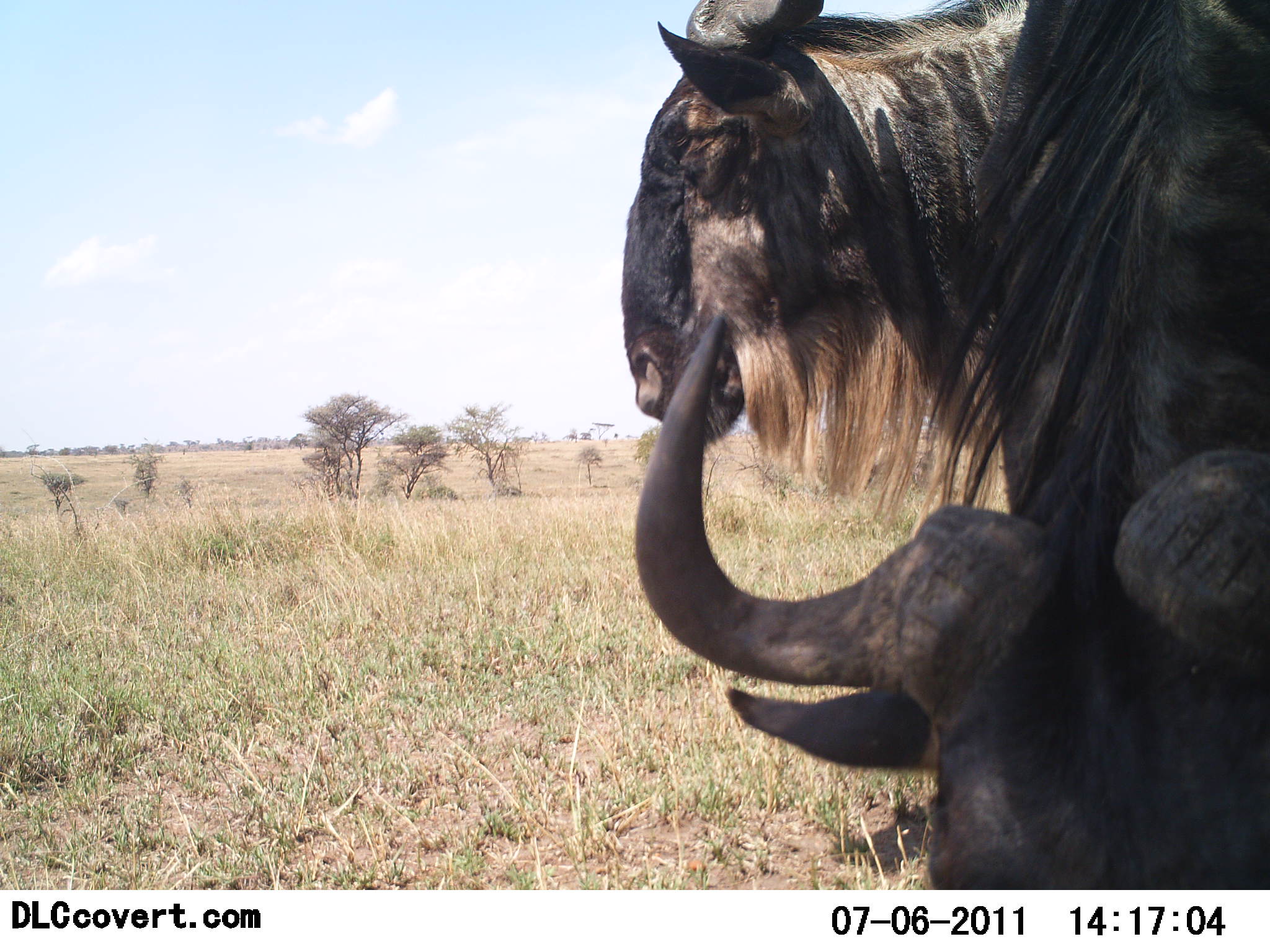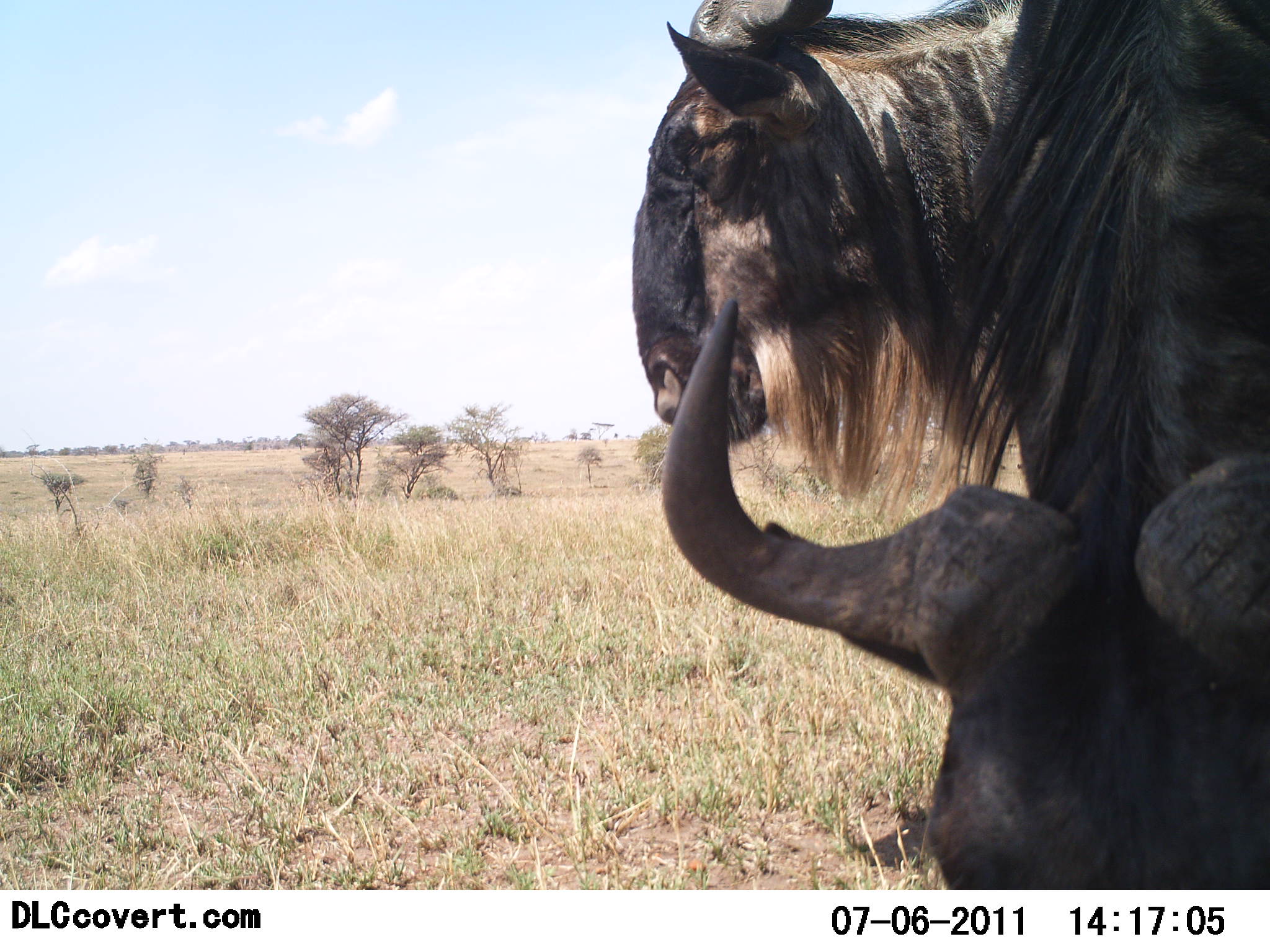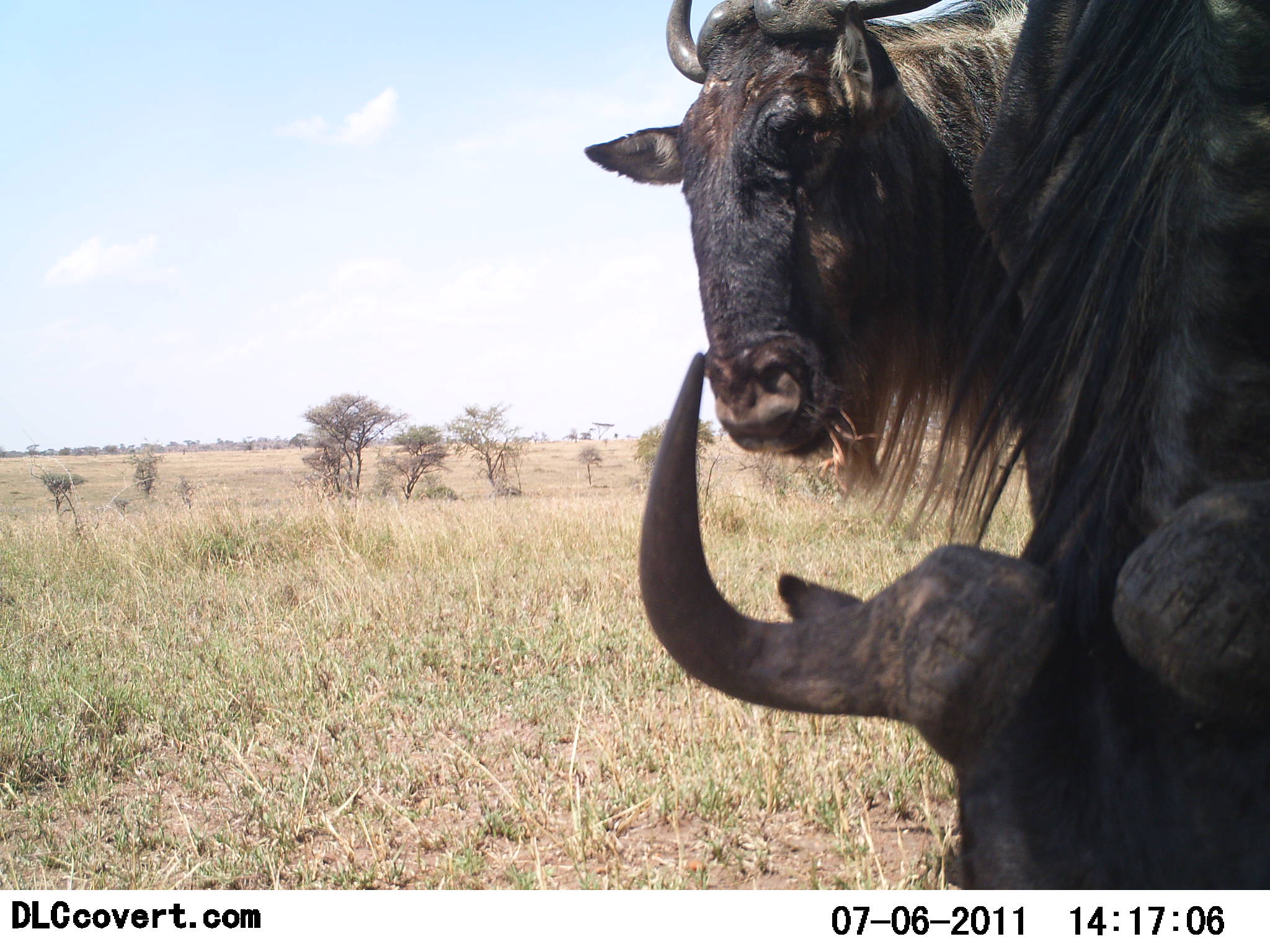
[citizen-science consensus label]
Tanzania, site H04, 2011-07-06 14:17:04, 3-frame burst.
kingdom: Animalia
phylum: Chordata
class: Mammalia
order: Artiodactyla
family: Bovidae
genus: Connochaetes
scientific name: Connochaetes taurinus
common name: blue wildebeest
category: wildebeest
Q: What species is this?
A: Wildebeest (blue wildebeest) (Connochaetes taurinus).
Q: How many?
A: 2.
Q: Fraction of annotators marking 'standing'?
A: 83%.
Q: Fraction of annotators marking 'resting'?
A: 33%.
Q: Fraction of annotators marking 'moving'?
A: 0%.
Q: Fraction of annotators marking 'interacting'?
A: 0%.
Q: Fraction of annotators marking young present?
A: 0%.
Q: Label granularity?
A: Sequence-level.